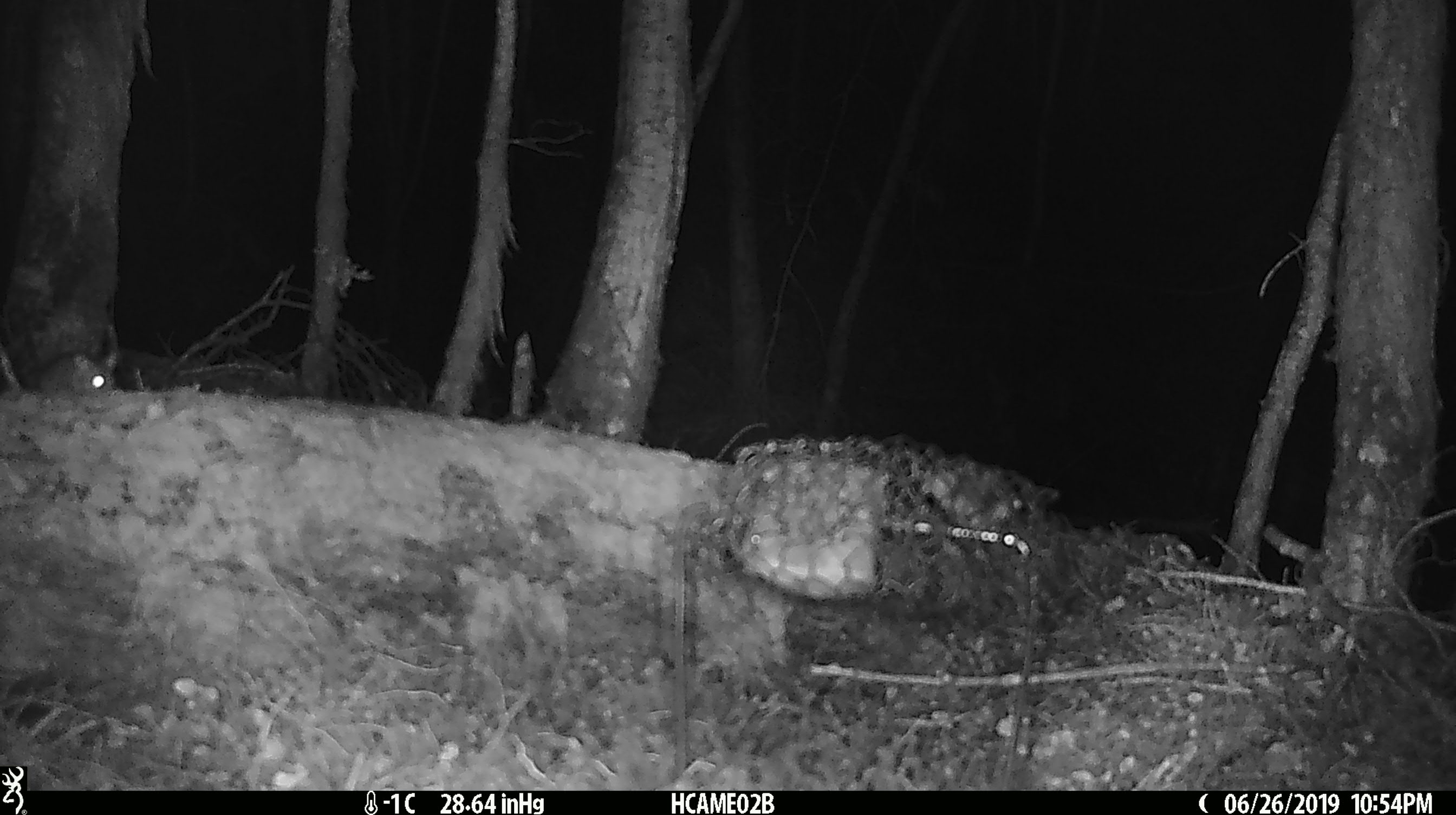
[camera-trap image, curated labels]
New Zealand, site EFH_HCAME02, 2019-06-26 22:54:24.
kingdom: Animalia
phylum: Chordata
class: Mammalia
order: Rodentia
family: Muridae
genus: Mus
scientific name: Mus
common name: mouse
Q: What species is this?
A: Mouse (Mus).